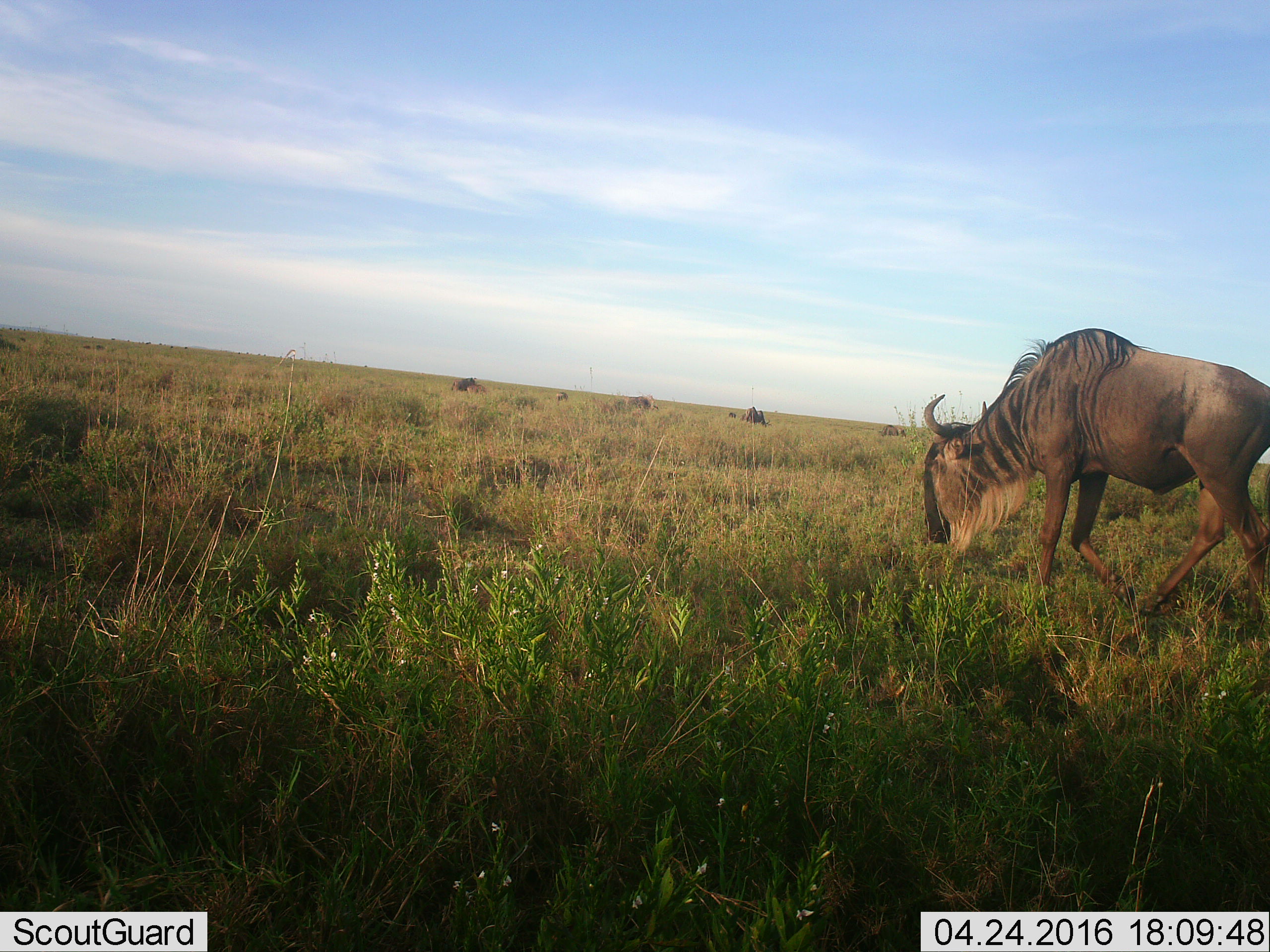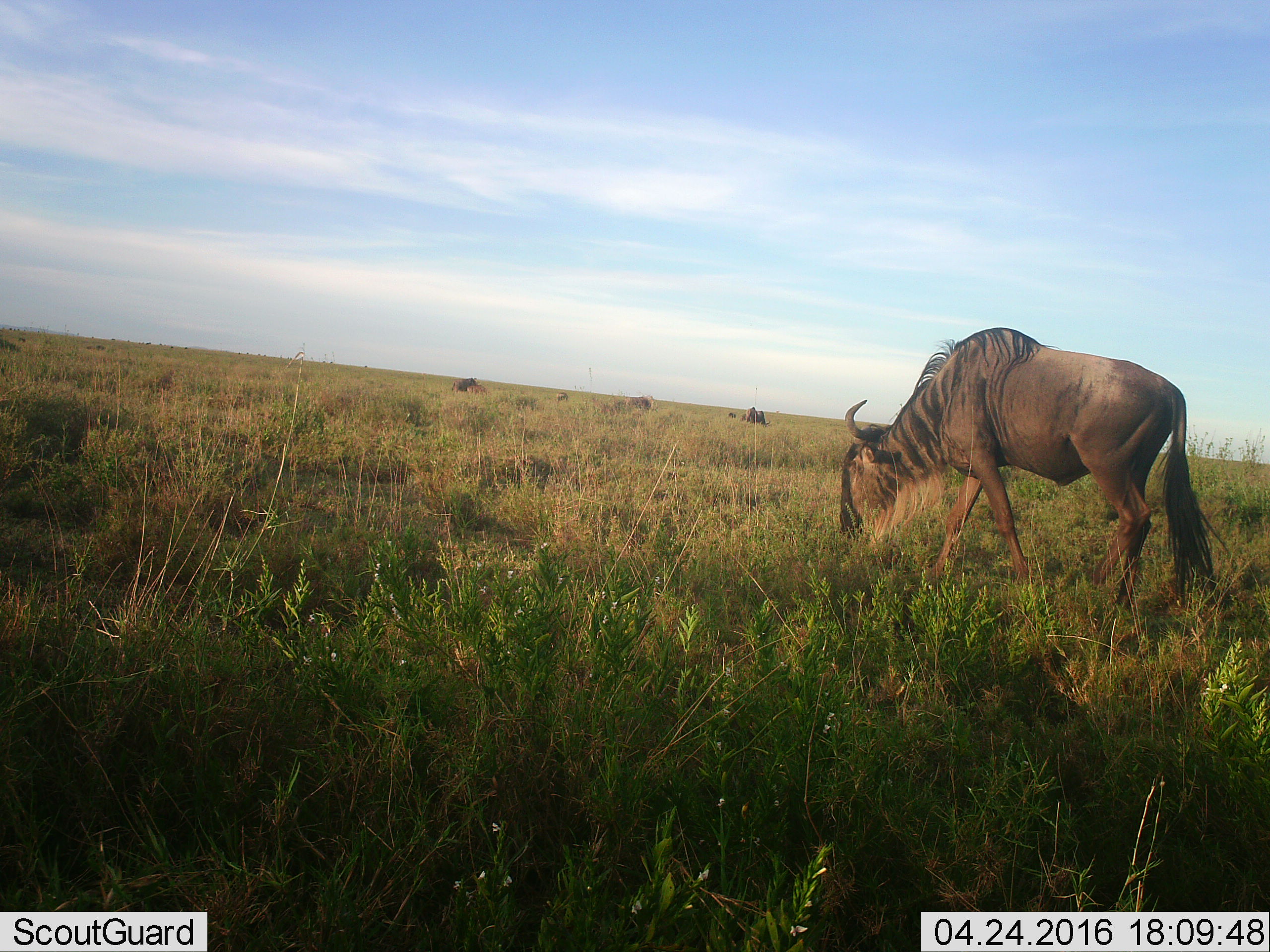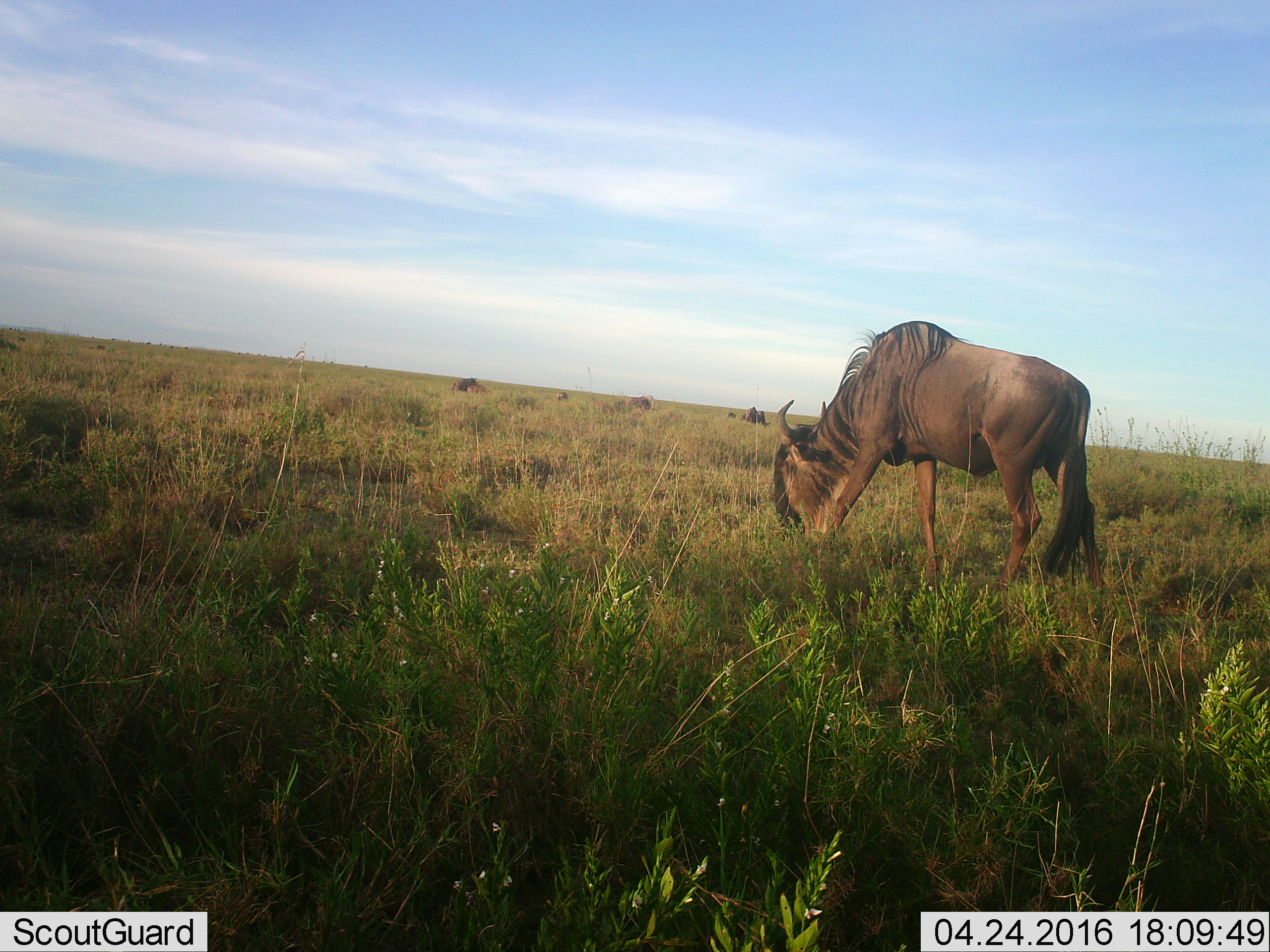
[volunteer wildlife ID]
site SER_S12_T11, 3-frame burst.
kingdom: Animalia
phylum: Chordata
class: Mammalia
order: Artiodactyla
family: Bovidae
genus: Connochaetes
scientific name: Connochaetes taurinus taurinus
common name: blue wildebeest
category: wildebeestblue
Wildebeestblue (blue wildebeest) (Connochaetes taurinus taurinus), count 7. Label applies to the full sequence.